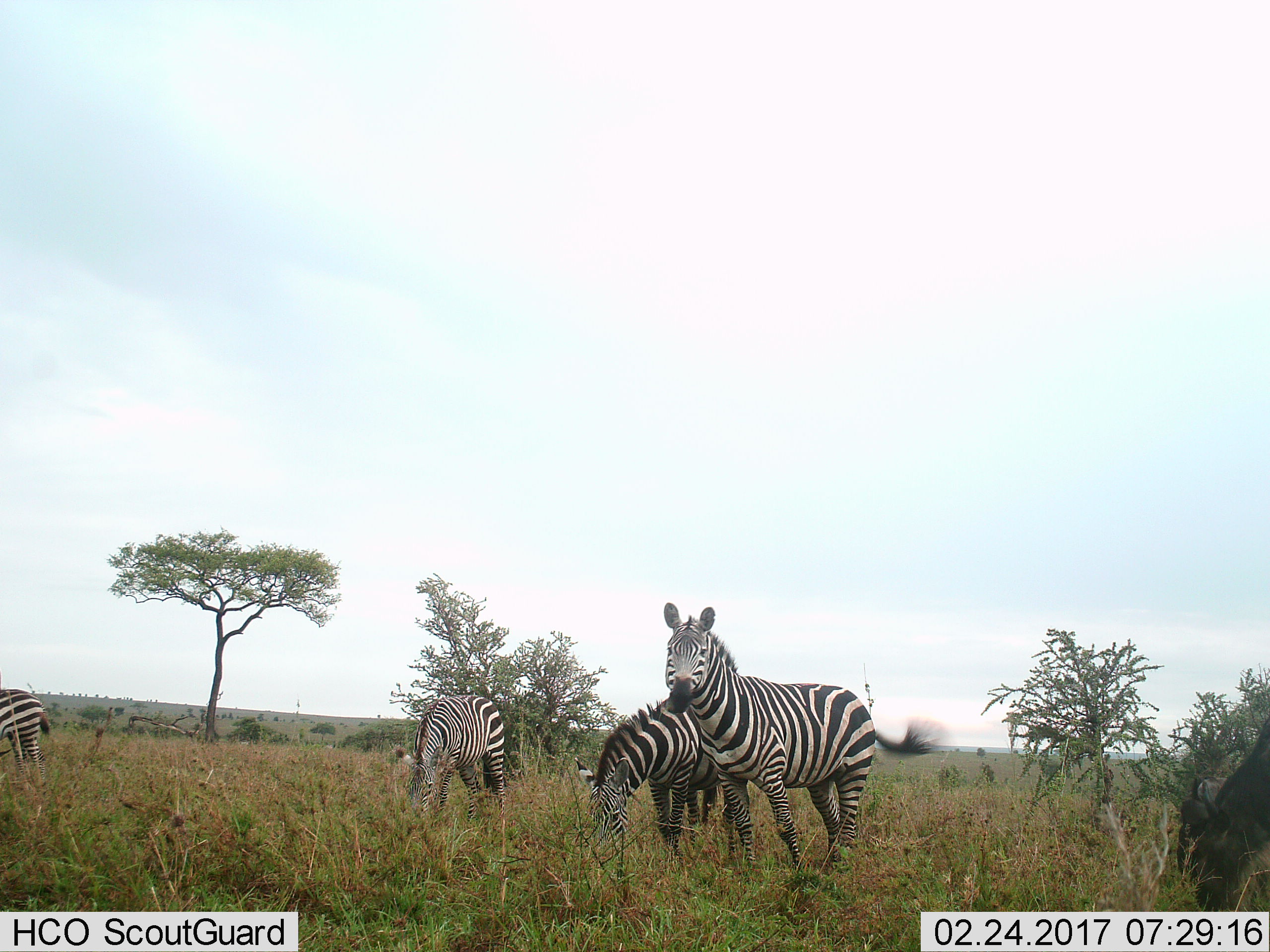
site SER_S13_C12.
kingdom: Animalia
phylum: Chordata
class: Mammalia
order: Perissodactyla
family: Equidae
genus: Equus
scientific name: Equus quagga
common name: plains zebra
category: zebraplains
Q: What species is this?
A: Zebraplains (plains zebra) (Equus quagga).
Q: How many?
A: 4.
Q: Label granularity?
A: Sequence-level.